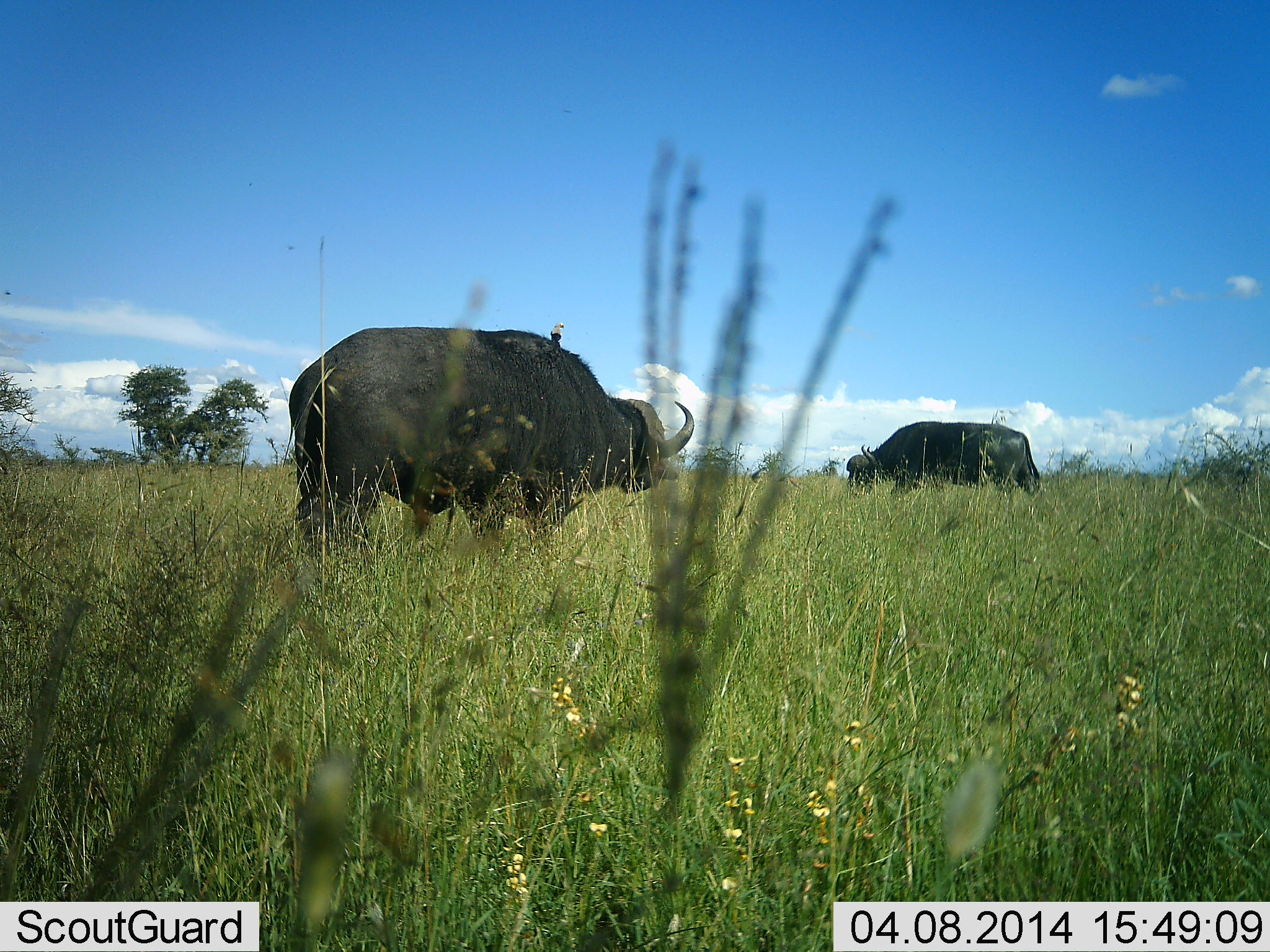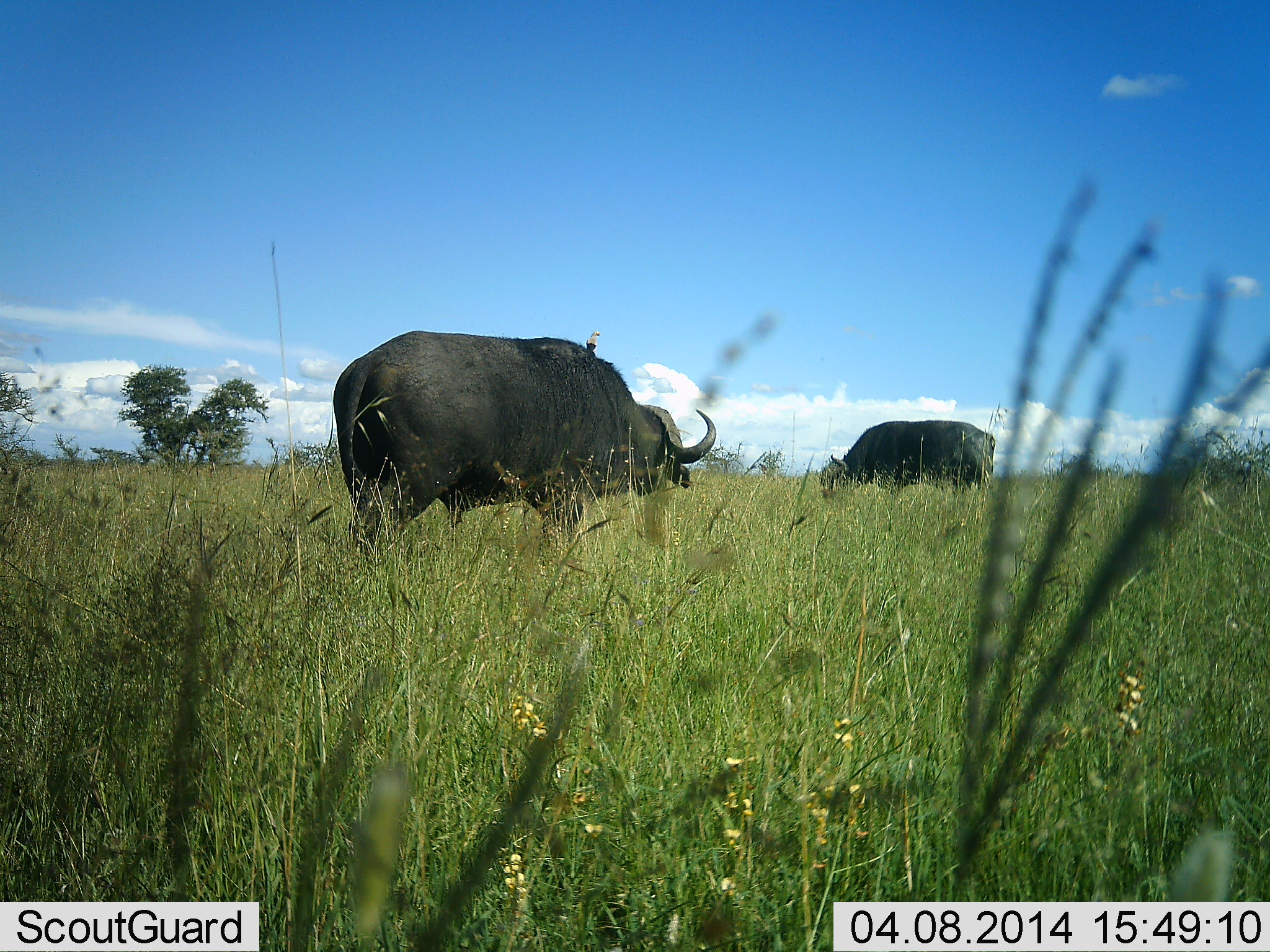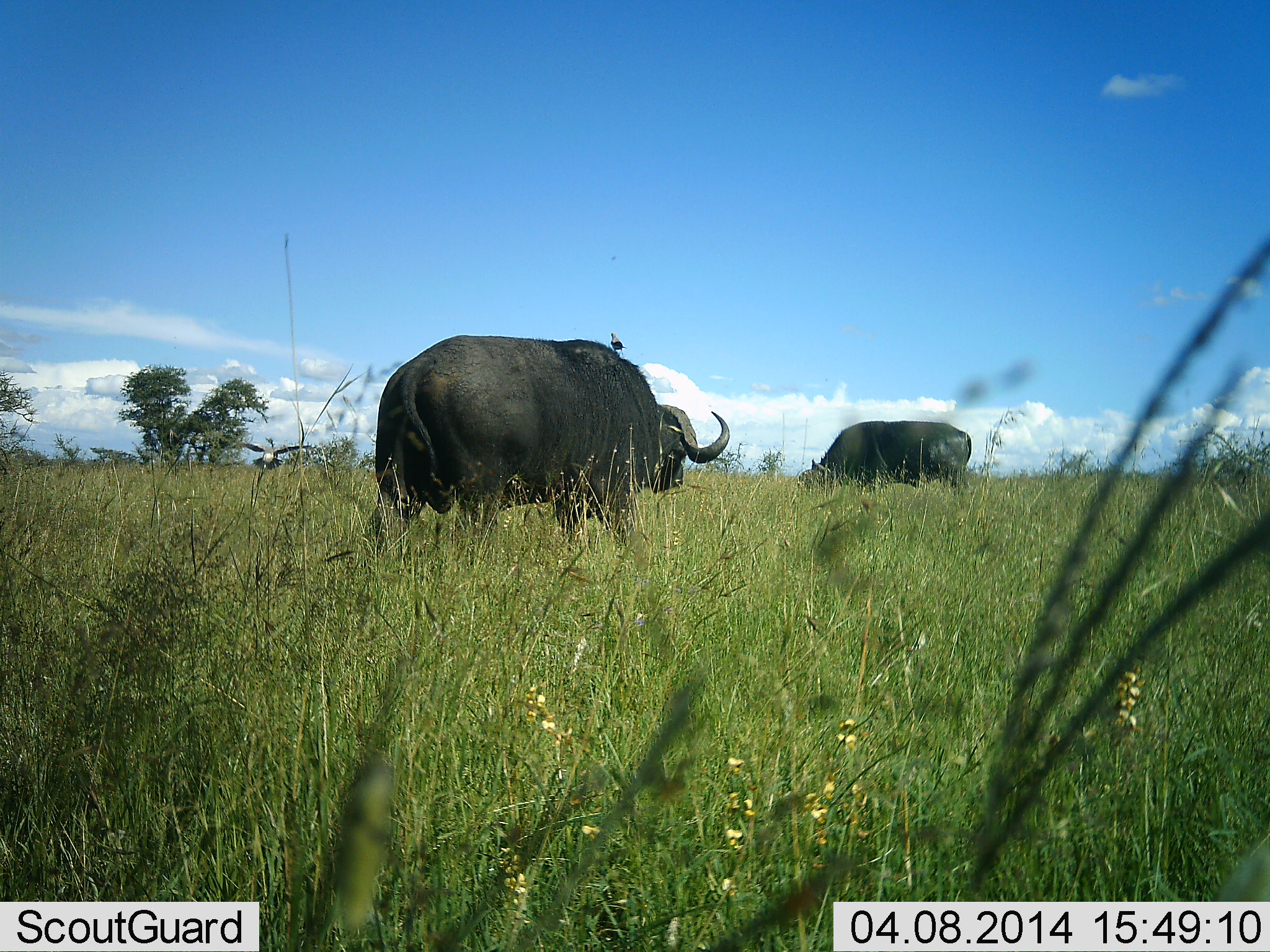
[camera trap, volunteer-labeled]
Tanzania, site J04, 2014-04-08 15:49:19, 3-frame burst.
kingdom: Animalia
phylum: Chordata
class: Mammalia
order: Artiodactyla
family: Bovidae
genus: Syncerus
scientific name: Syncerus caffer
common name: cape buffalo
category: buffalo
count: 2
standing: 21%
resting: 0%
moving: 50%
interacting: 0%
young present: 0%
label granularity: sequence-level